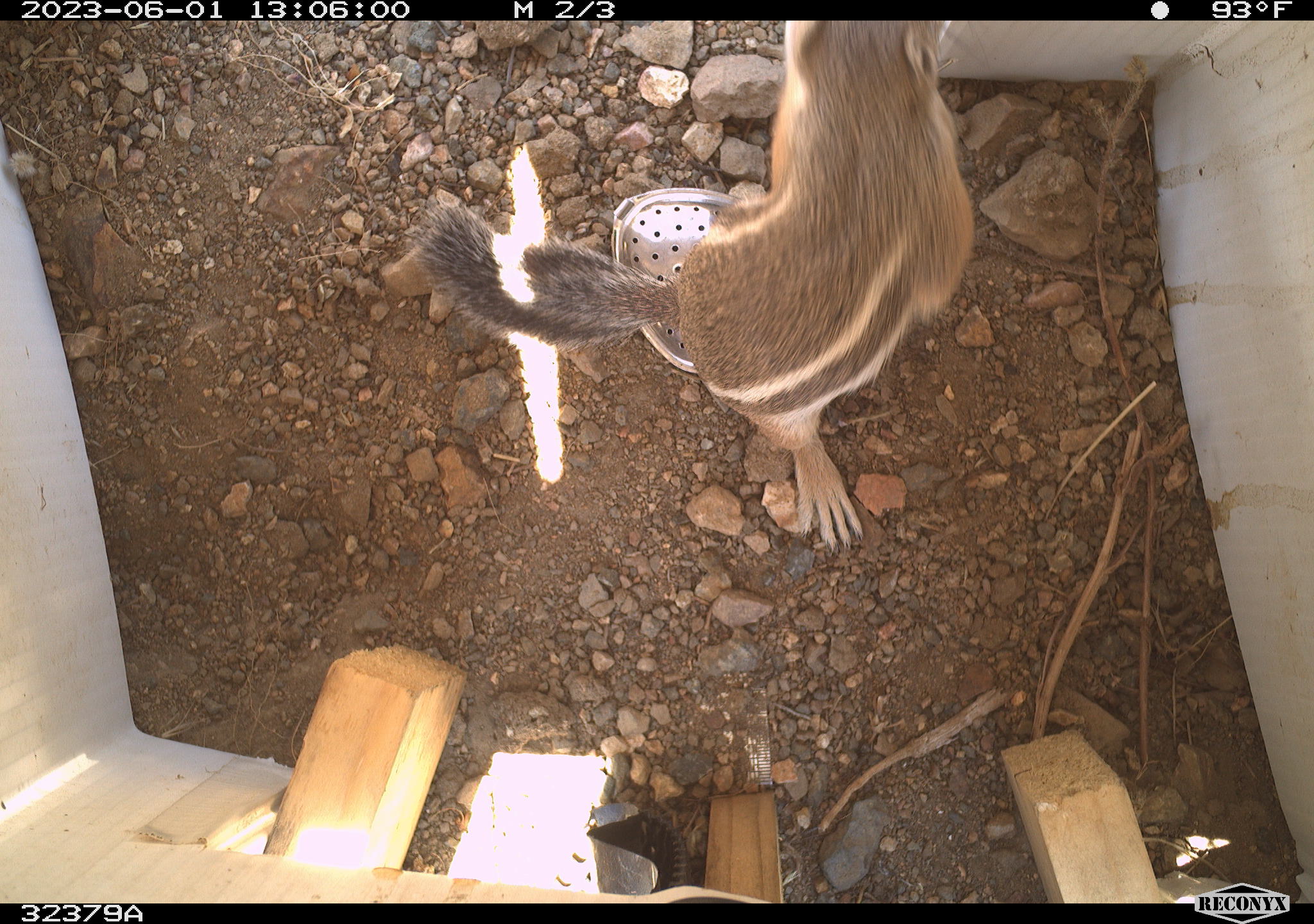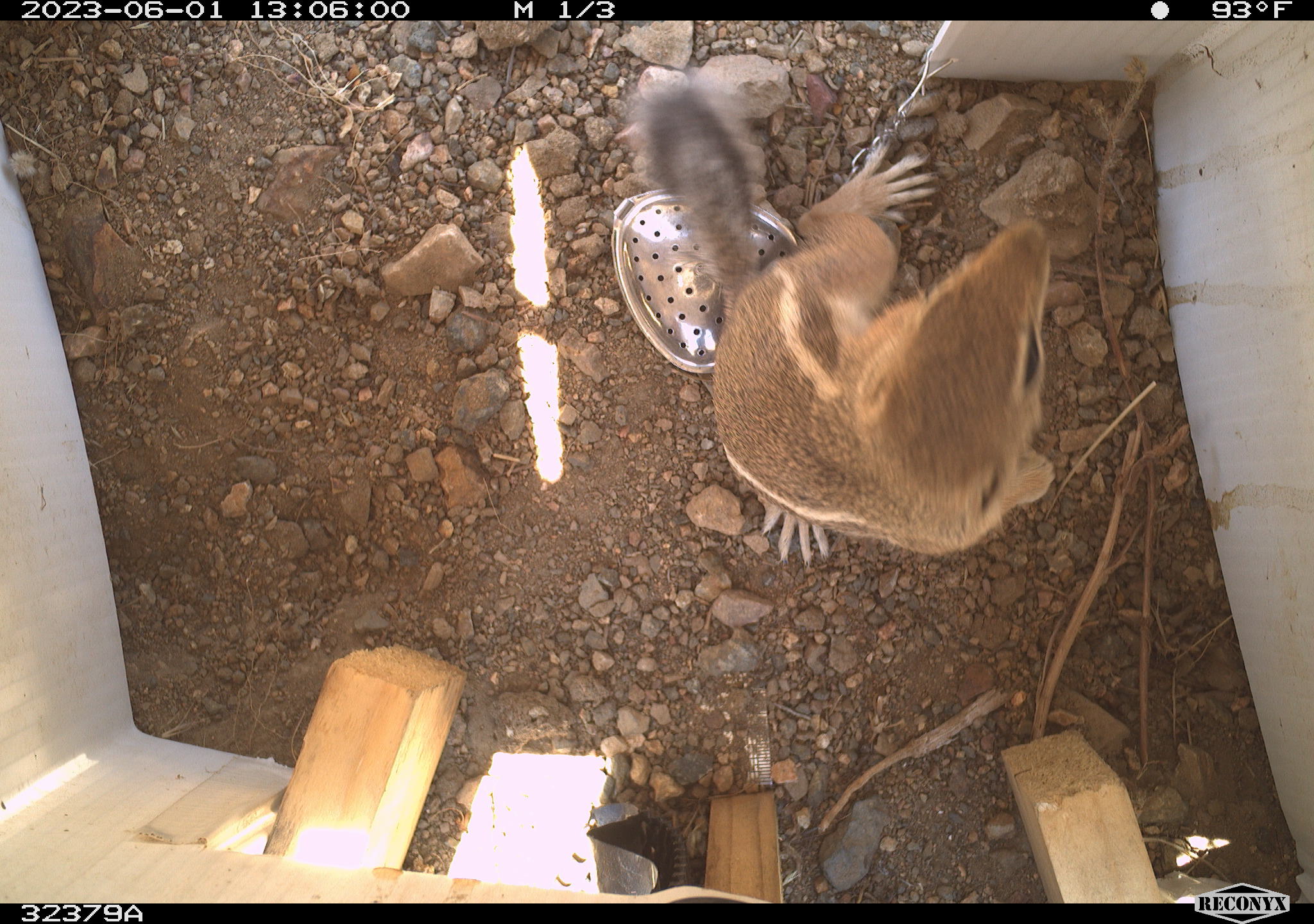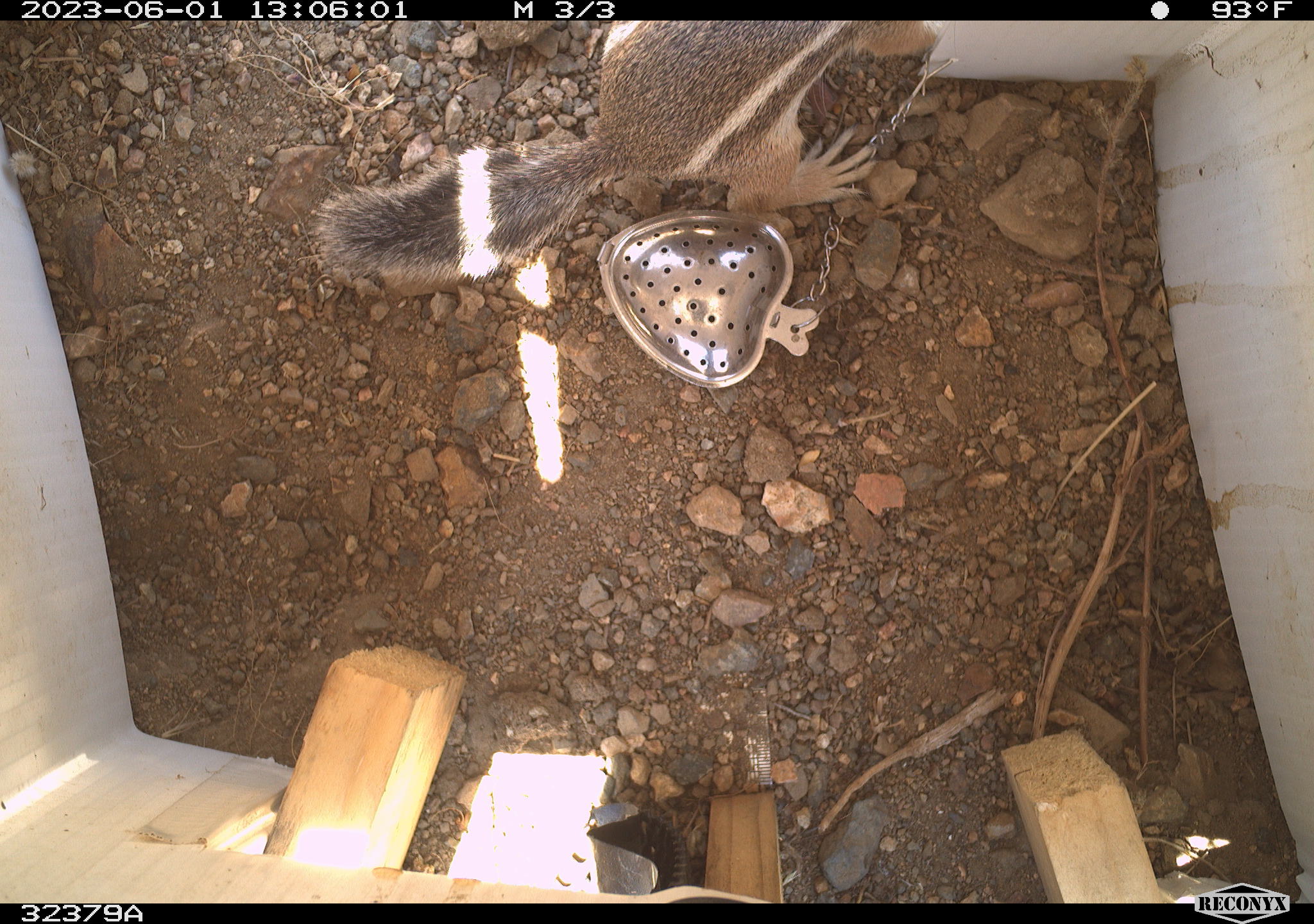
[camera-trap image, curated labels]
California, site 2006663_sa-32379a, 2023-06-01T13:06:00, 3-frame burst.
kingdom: Animalia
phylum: Chordata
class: Mammalia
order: Rodentia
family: Sciuridae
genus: Ammospermophilus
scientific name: Ammospermophilus leucurus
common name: white-tailed antelope squirrel